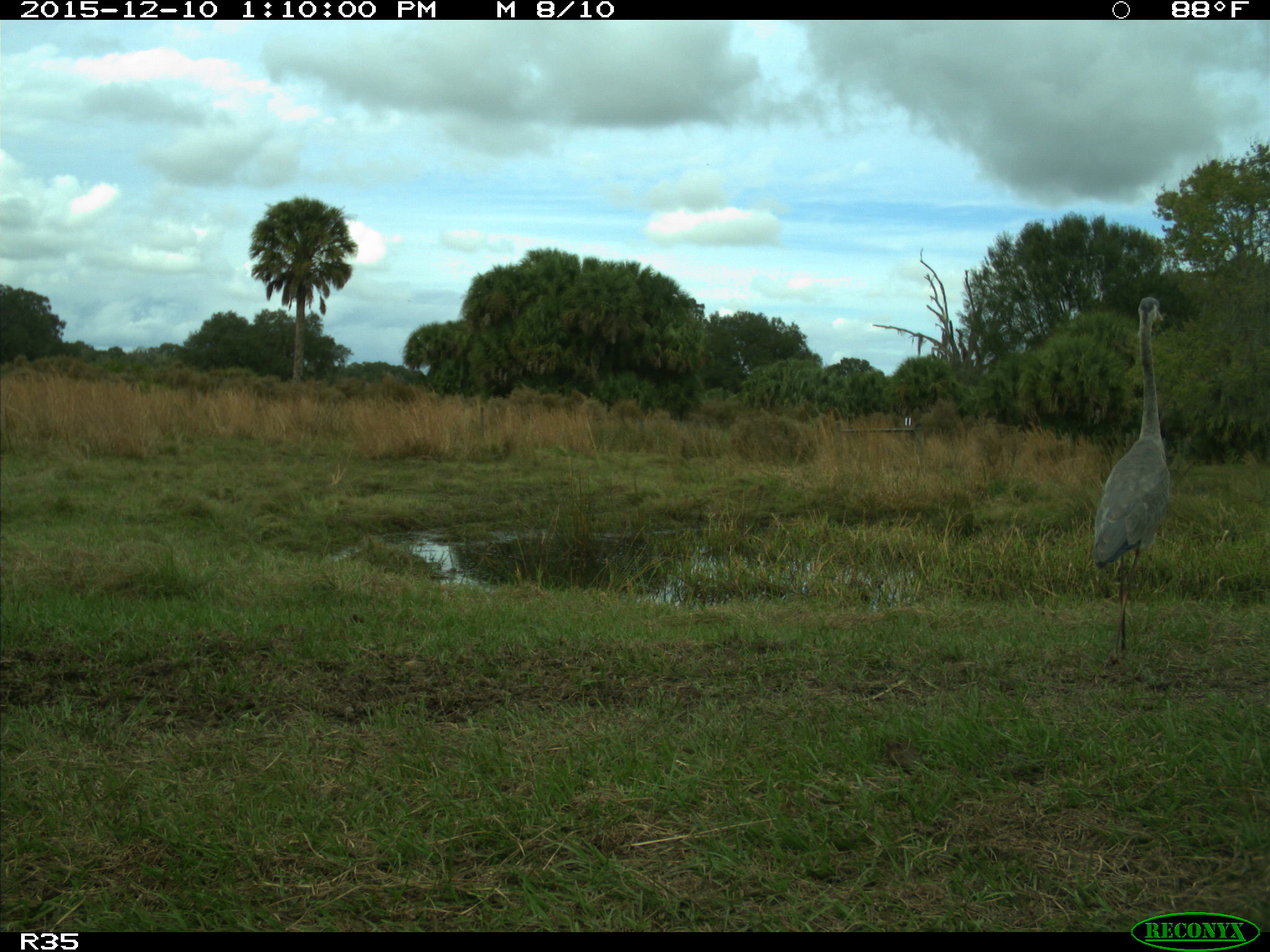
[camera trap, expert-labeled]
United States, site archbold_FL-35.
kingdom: Animalia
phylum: Chordata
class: Aves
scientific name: Aves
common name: birds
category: unidentified bird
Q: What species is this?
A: Unidentified bird (birds) (Aves).